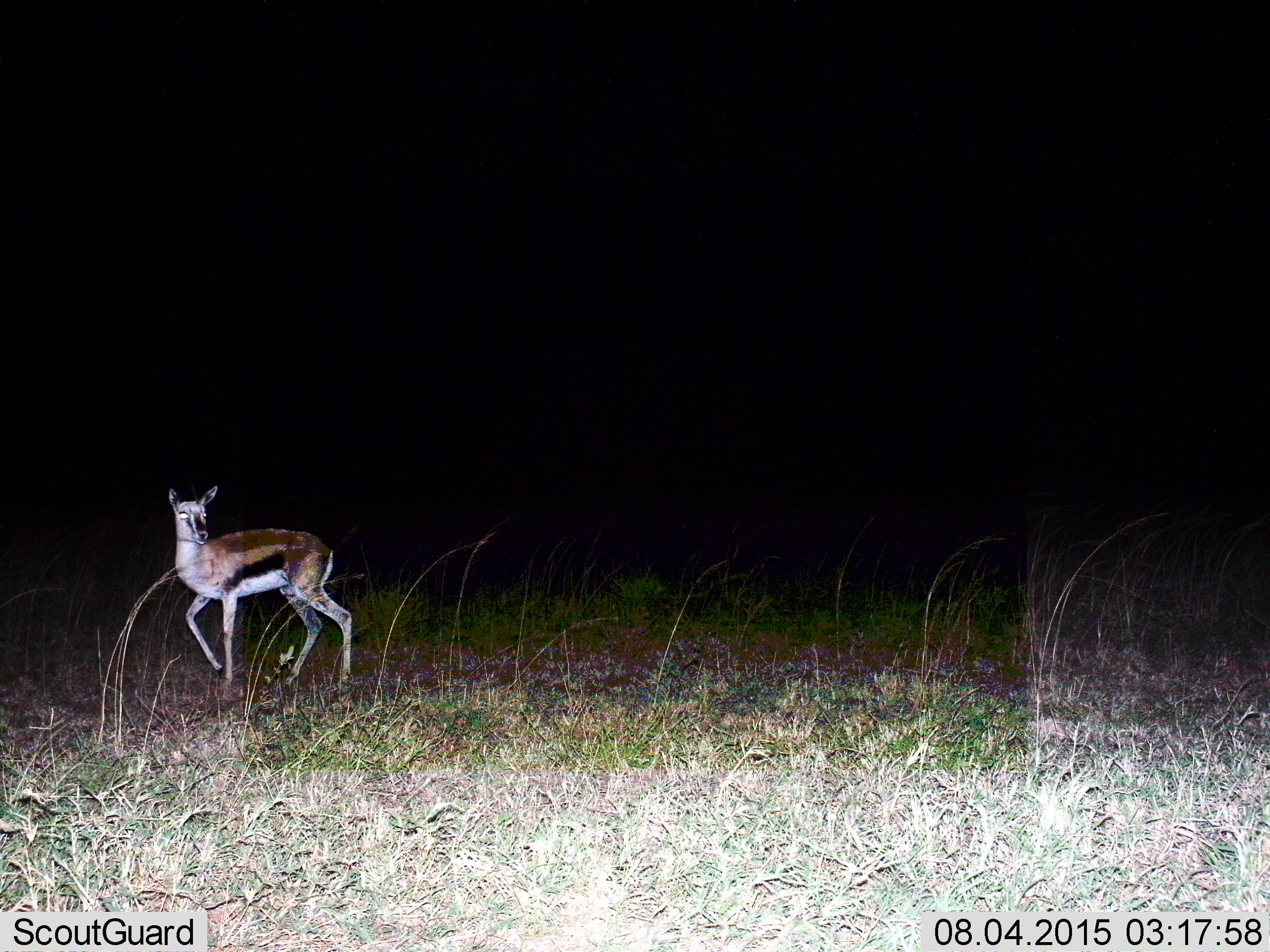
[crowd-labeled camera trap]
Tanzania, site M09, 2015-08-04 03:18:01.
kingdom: Animalia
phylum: Chordata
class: Mammalia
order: Artiodactyla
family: Bovidae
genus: Eudorcas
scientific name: Eudorcas thomsonii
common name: thomson's gazelle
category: gazellethomsons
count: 1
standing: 75%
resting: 0%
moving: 25%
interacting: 0%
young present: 0%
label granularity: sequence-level